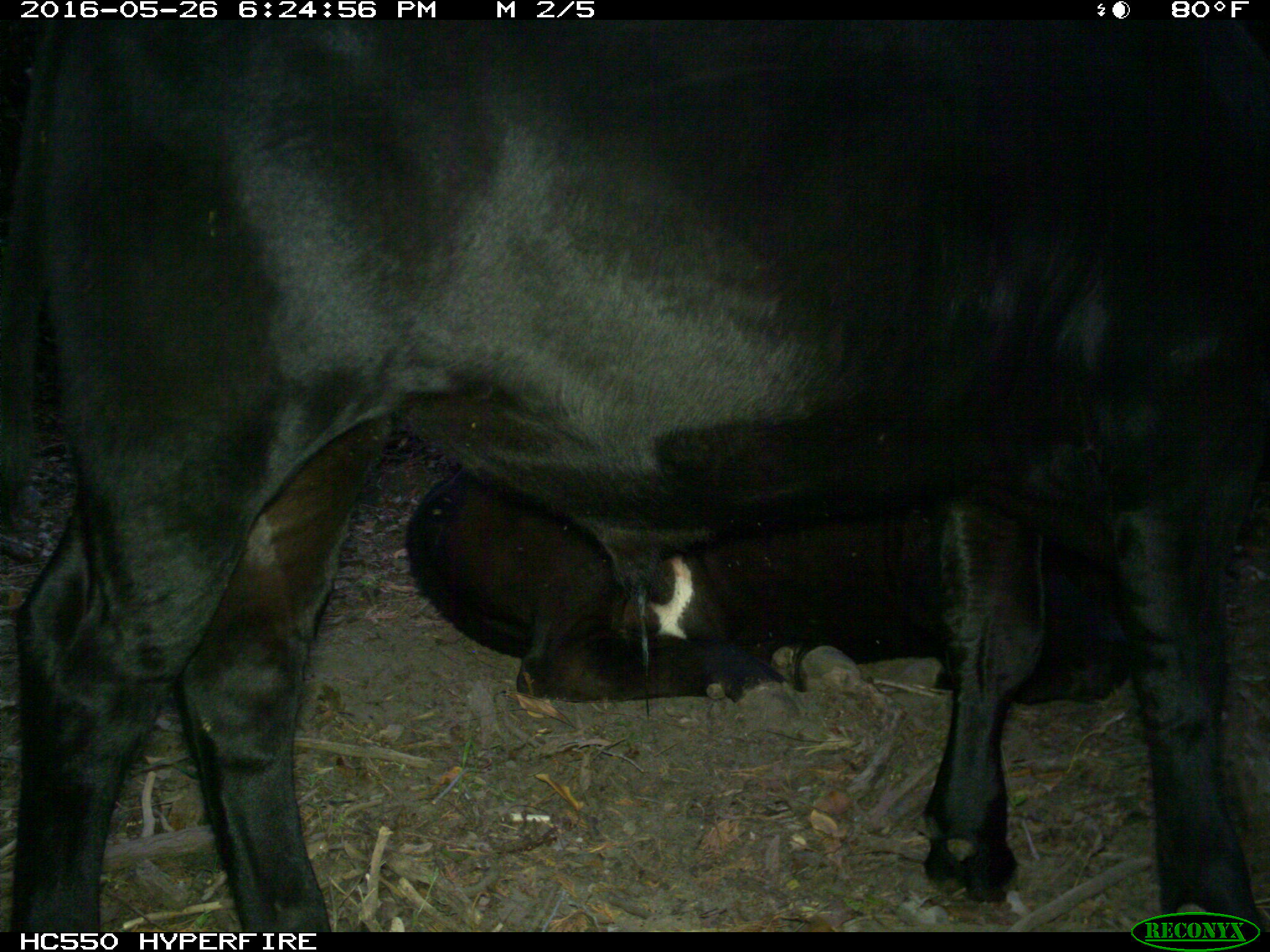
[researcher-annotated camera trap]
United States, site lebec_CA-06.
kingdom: Animalia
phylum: Chordata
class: Mammalia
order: Artiodactyla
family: Bovidae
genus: Bos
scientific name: Bos taurus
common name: domestic cow